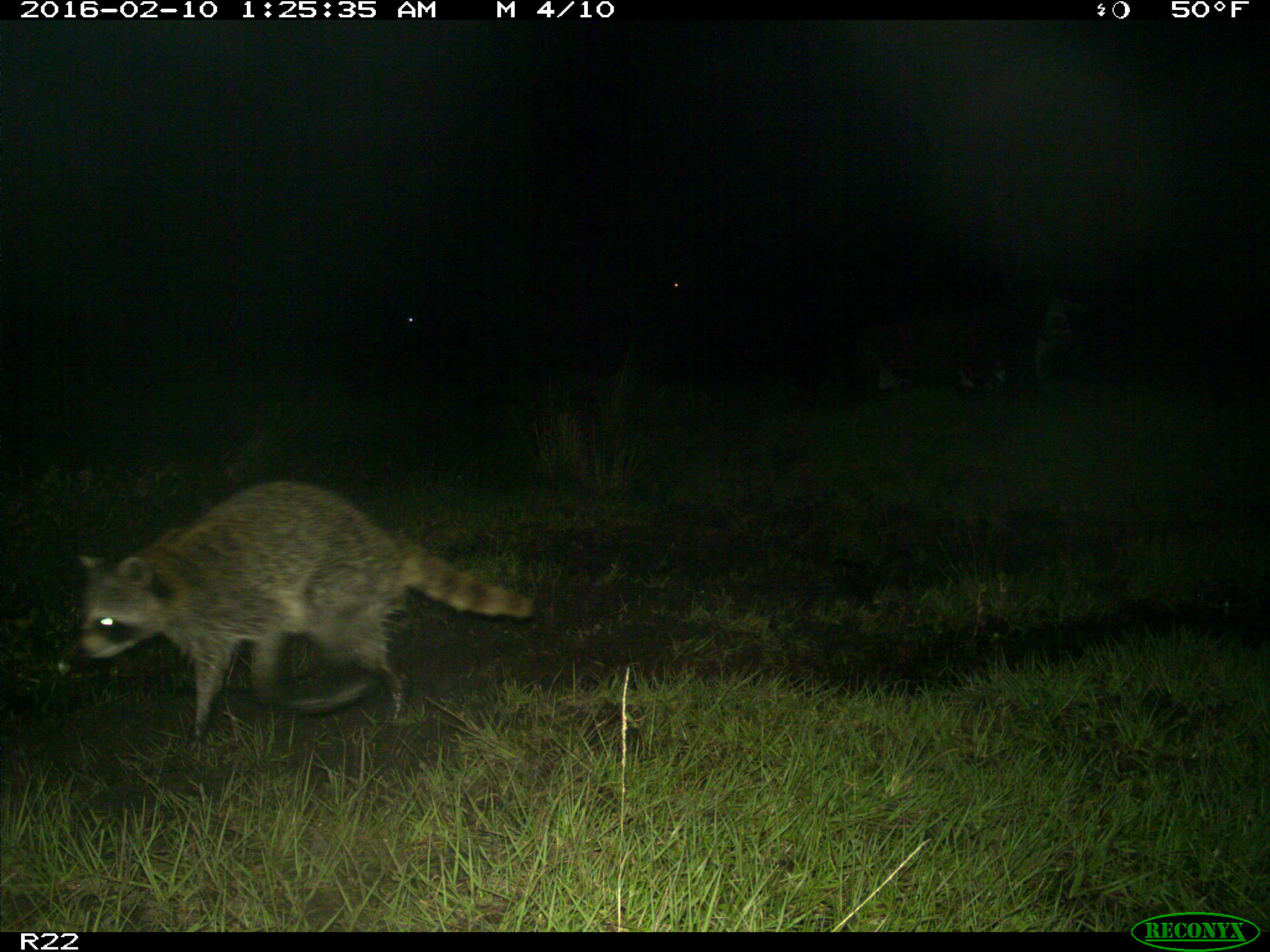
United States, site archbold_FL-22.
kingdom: Animalia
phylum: Chordata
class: Mammalia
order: Artiodactyla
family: Bovidae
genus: Bos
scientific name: Bos taurus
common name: domestic cow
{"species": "Bos taurus (domestic cow)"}